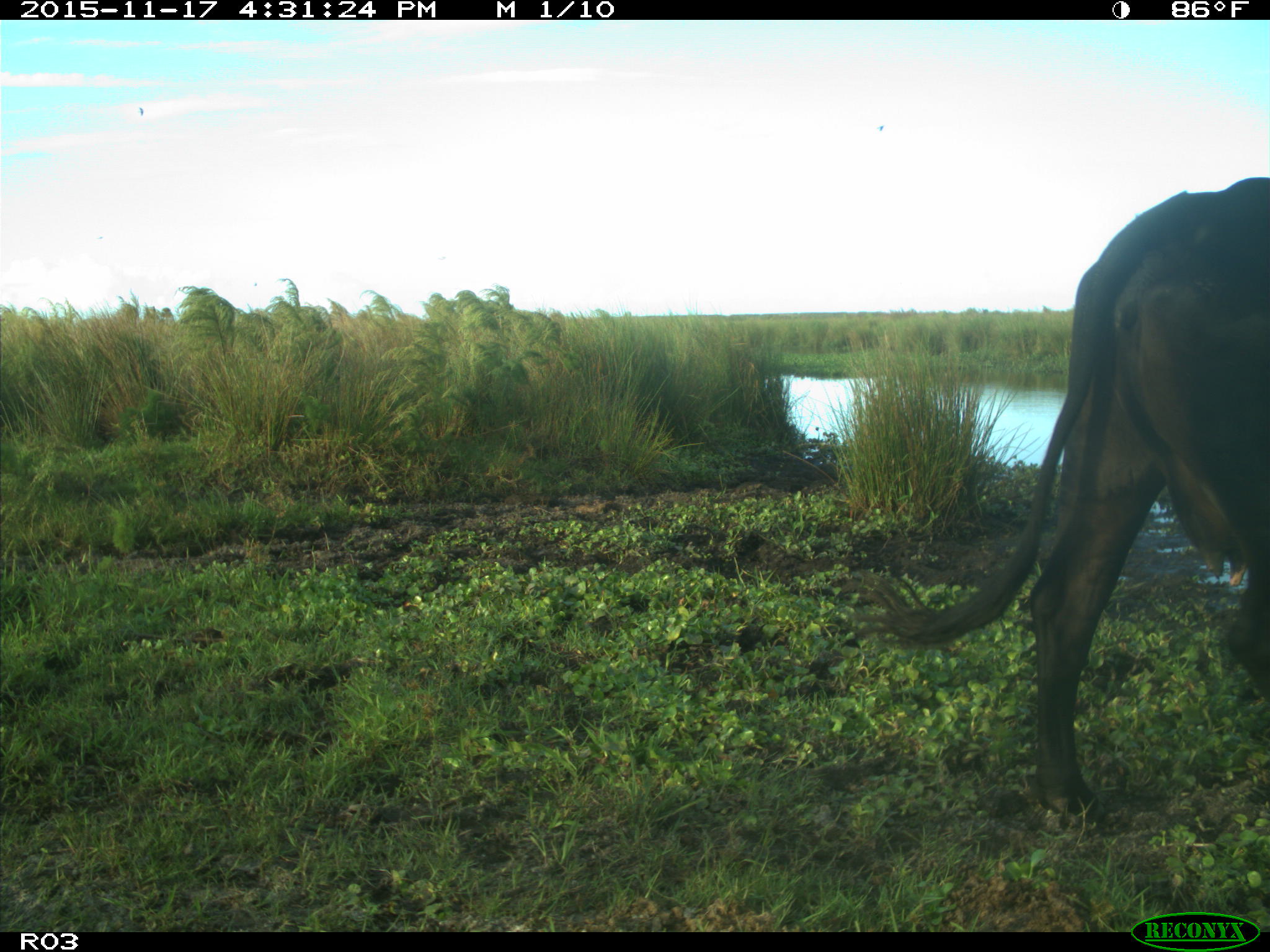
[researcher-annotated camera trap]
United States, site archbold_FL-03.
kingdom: Animalia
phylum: Chordata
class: Mammalia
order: Artiodactyla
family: Bovidae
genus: Bos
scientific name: Bos taurus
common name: domestic cow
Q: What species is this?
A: Bos taurus (domestic cow).